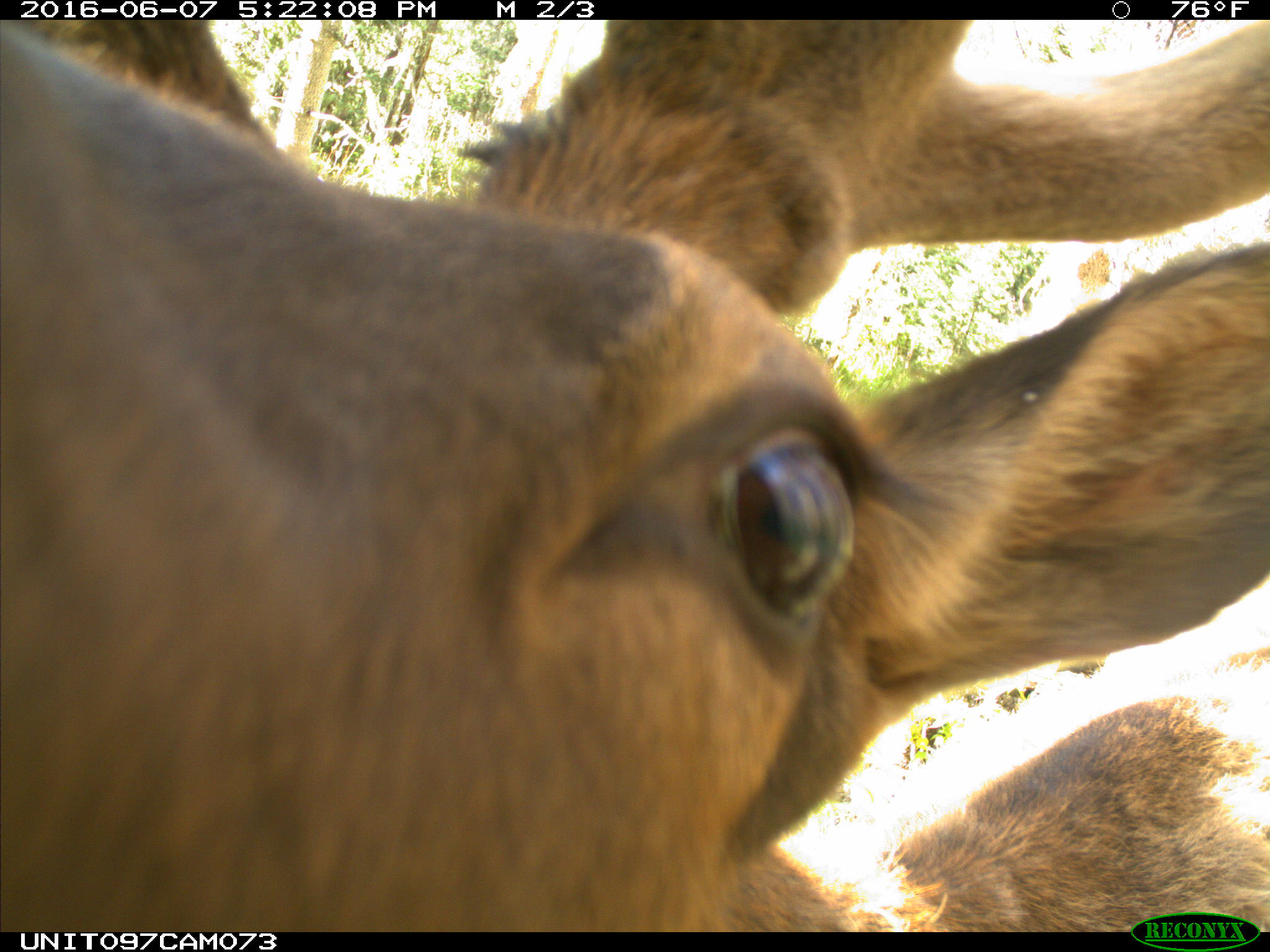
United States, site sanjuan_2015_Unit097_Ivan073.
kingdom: Animalia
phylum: Chordata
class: Mammalia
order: Artiodactyla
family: Cervidae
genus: Cervus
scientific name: Cervus elaphus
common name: red deer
Cervus elaphus (red deer).